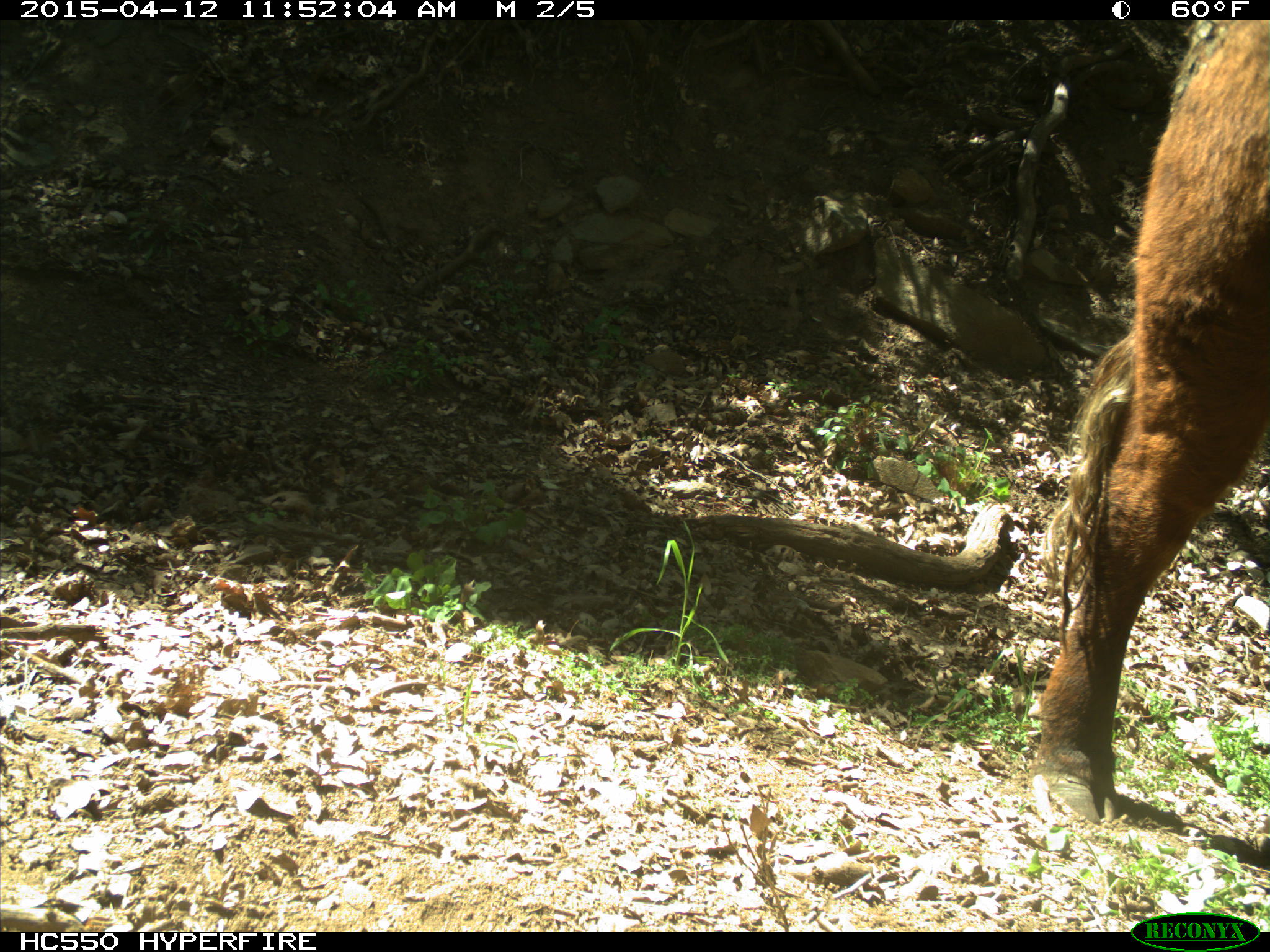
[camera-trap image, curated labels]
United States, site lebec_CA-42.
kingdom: Animalia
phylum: Chordata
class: Mammalia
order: Artiodactyla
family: Bovidae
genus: Bos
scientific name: Bos taurus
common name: domestic cow